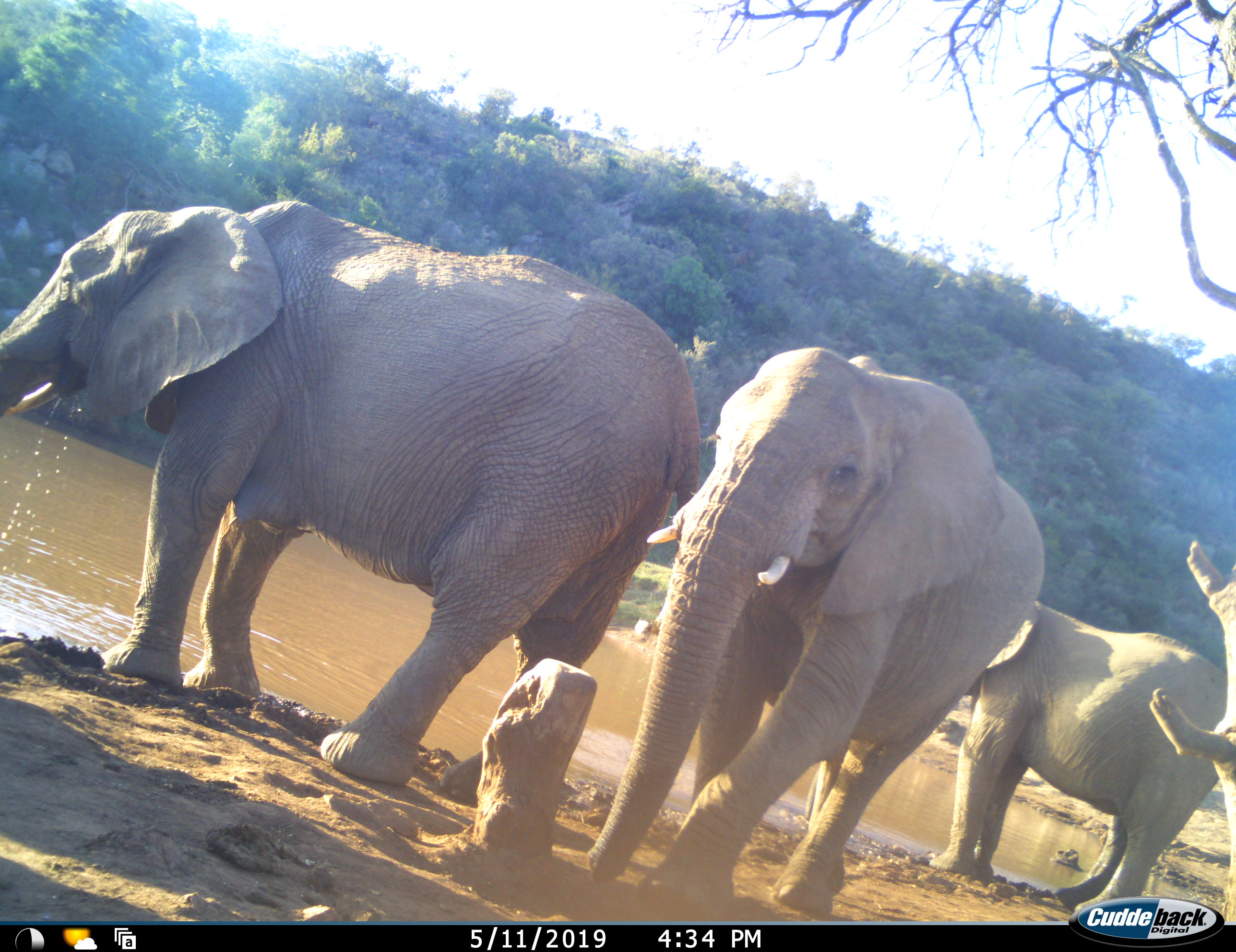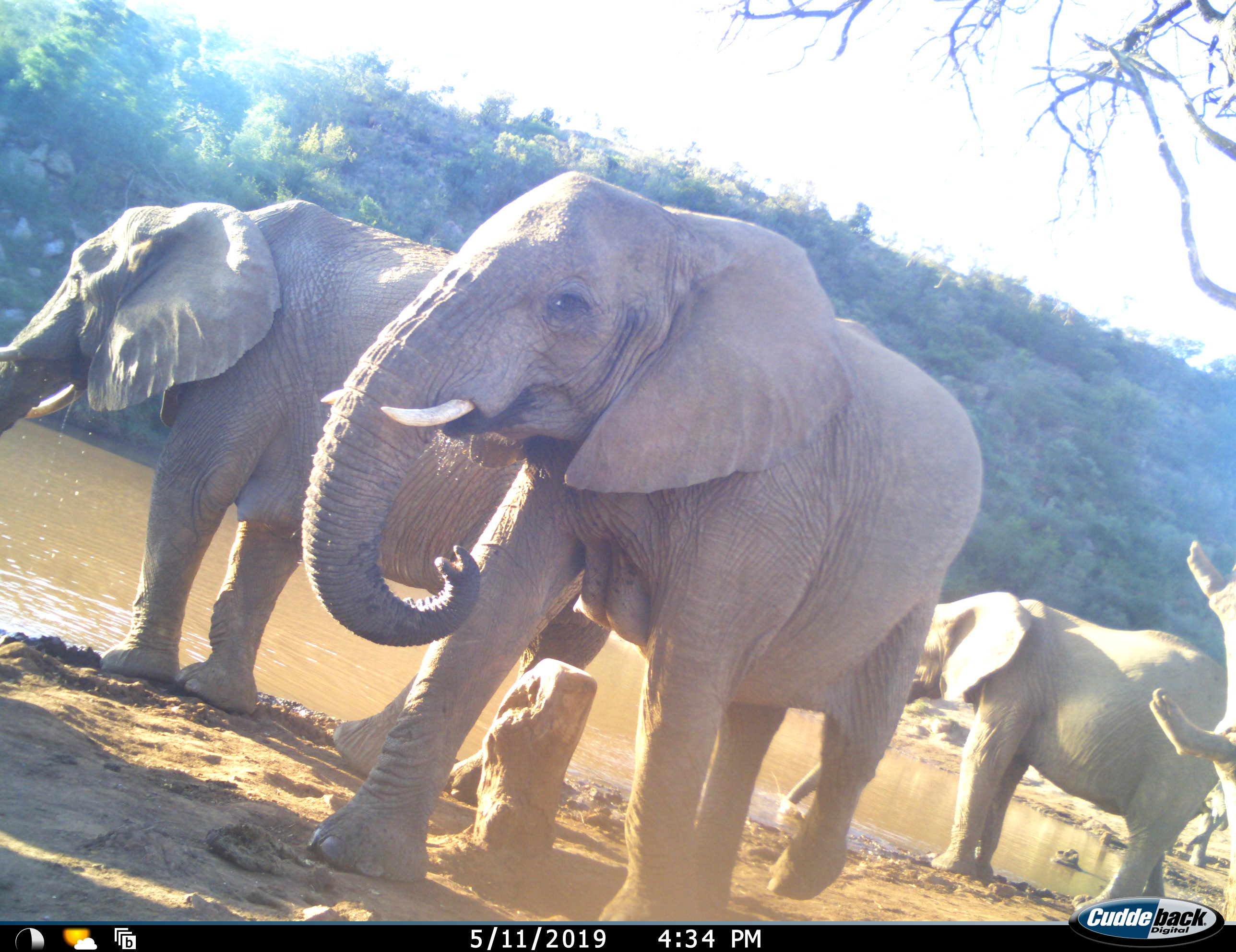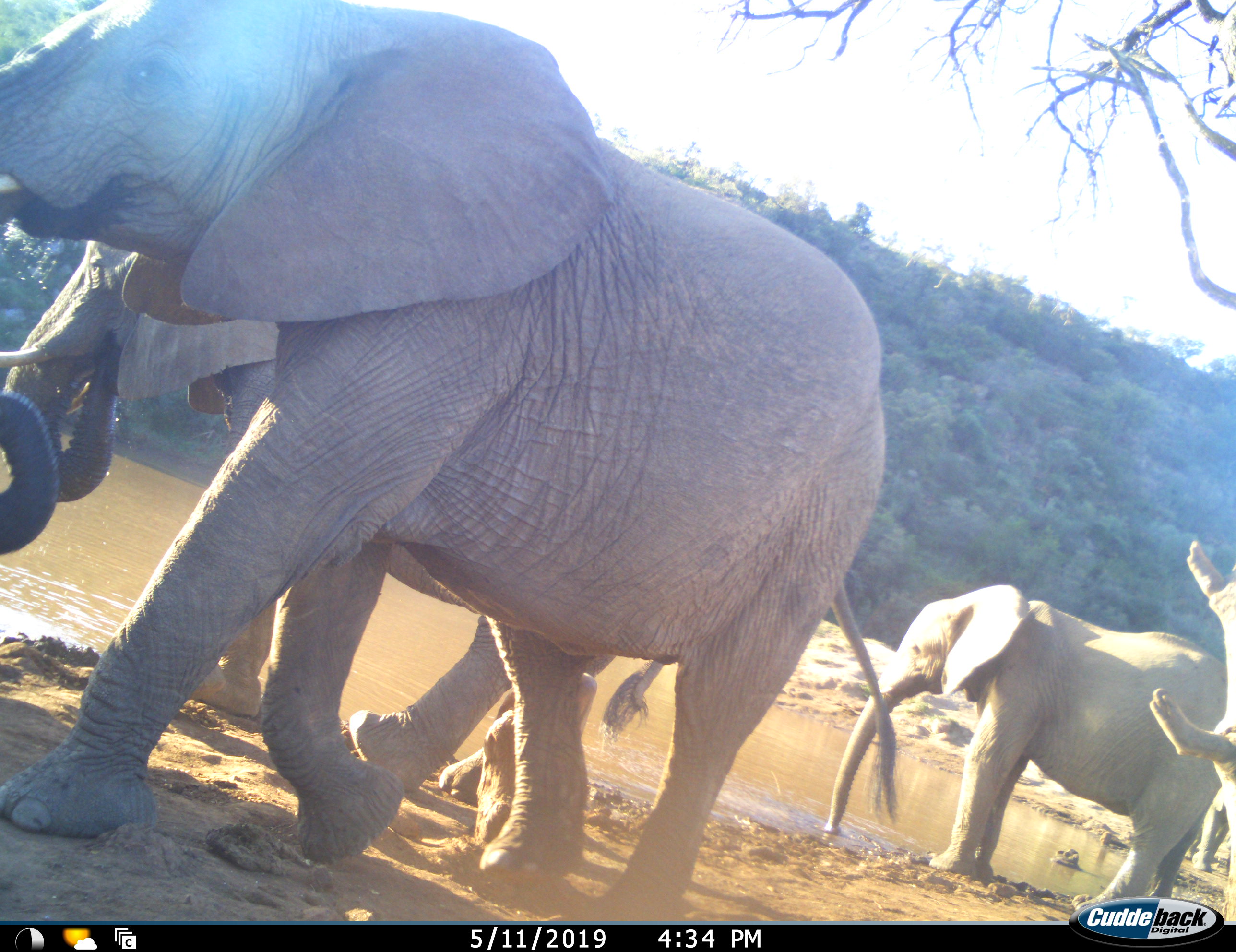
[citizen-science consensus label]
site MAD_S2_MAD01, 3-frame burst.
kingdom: Animalia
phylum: Chordata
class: Mammalia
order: Proboscidea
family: Elephantidae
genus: Loxodonta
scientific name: Loxodonta africana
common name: african bush elephant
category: elephant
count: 4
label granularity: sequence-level